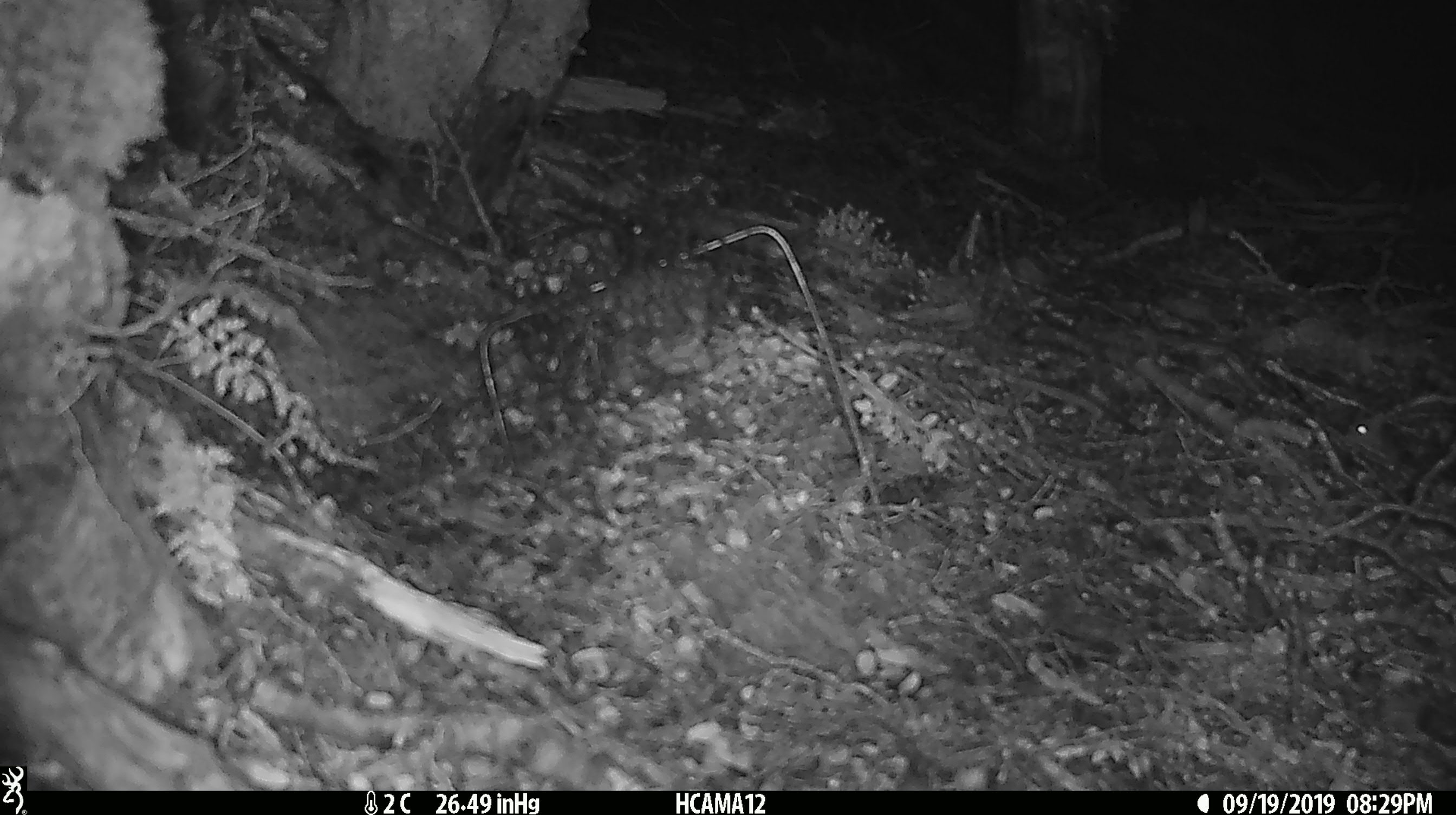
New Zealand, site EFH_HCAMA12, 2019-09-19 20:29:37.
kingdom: Animalia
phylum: Chordata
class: Mammalia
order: Rodentia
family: Muridae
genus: Mus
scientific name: Mus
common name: mouse